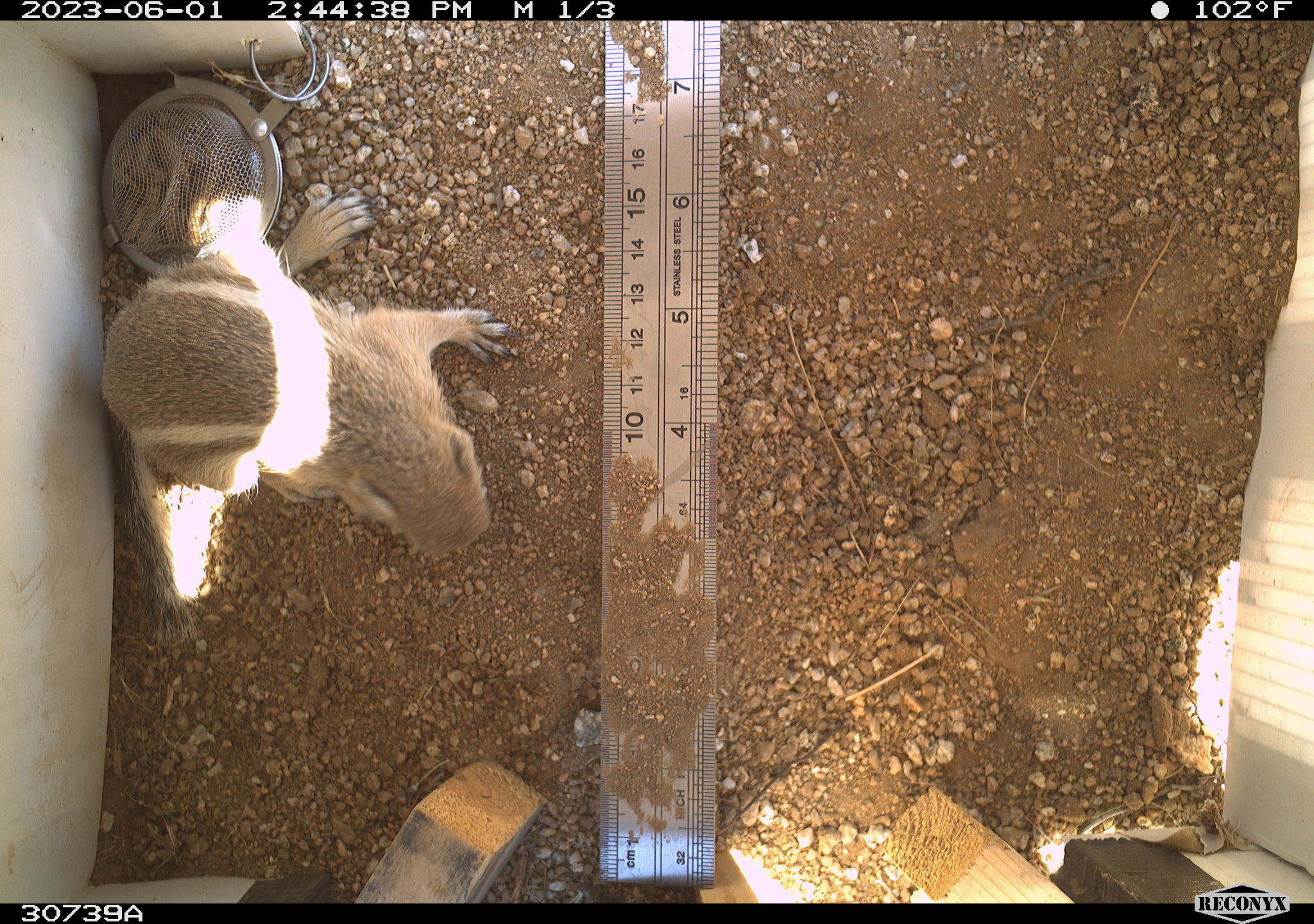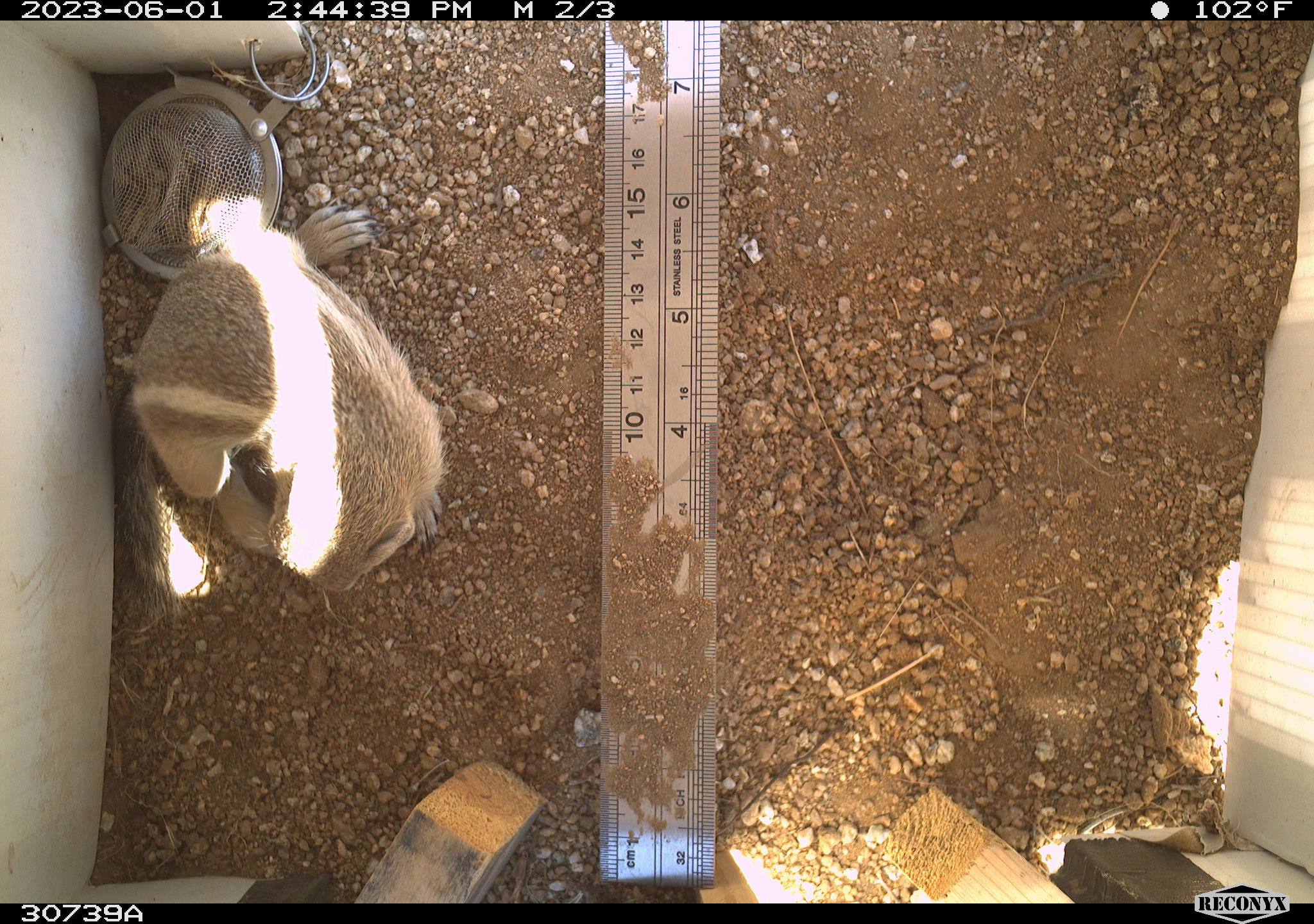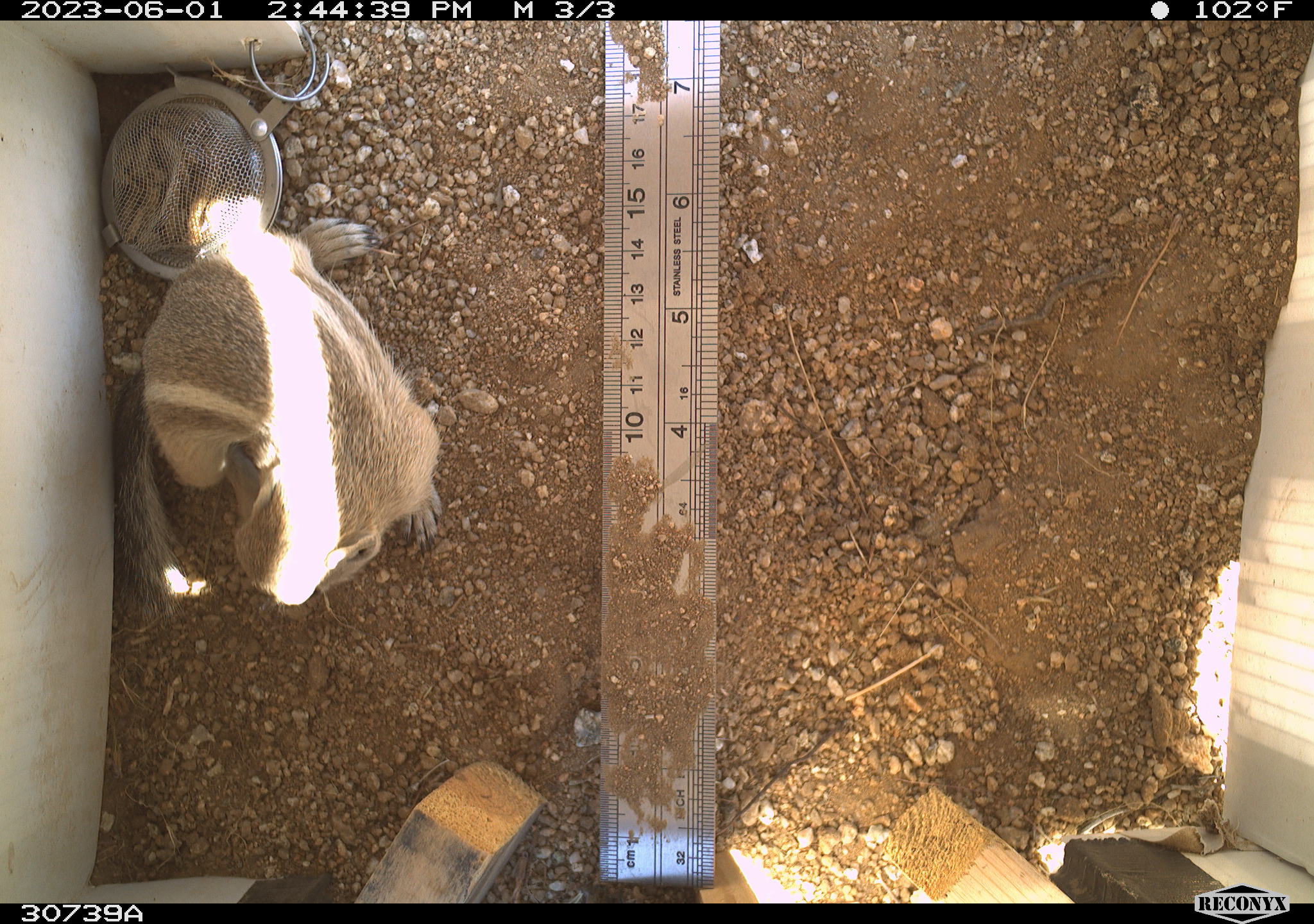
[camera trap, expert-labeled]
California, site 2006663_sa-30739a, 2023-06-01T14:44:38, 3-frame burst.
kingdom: Animalia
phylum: Chordata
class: Mammalia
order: Rodentia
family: Sciuridae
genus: Ammospermophilus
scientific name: Ammospermophilus leucurus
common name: white-tailed antelope squirrel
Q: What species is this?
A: White-tailed antelope squirrel (Ammospermophilus leucurus).